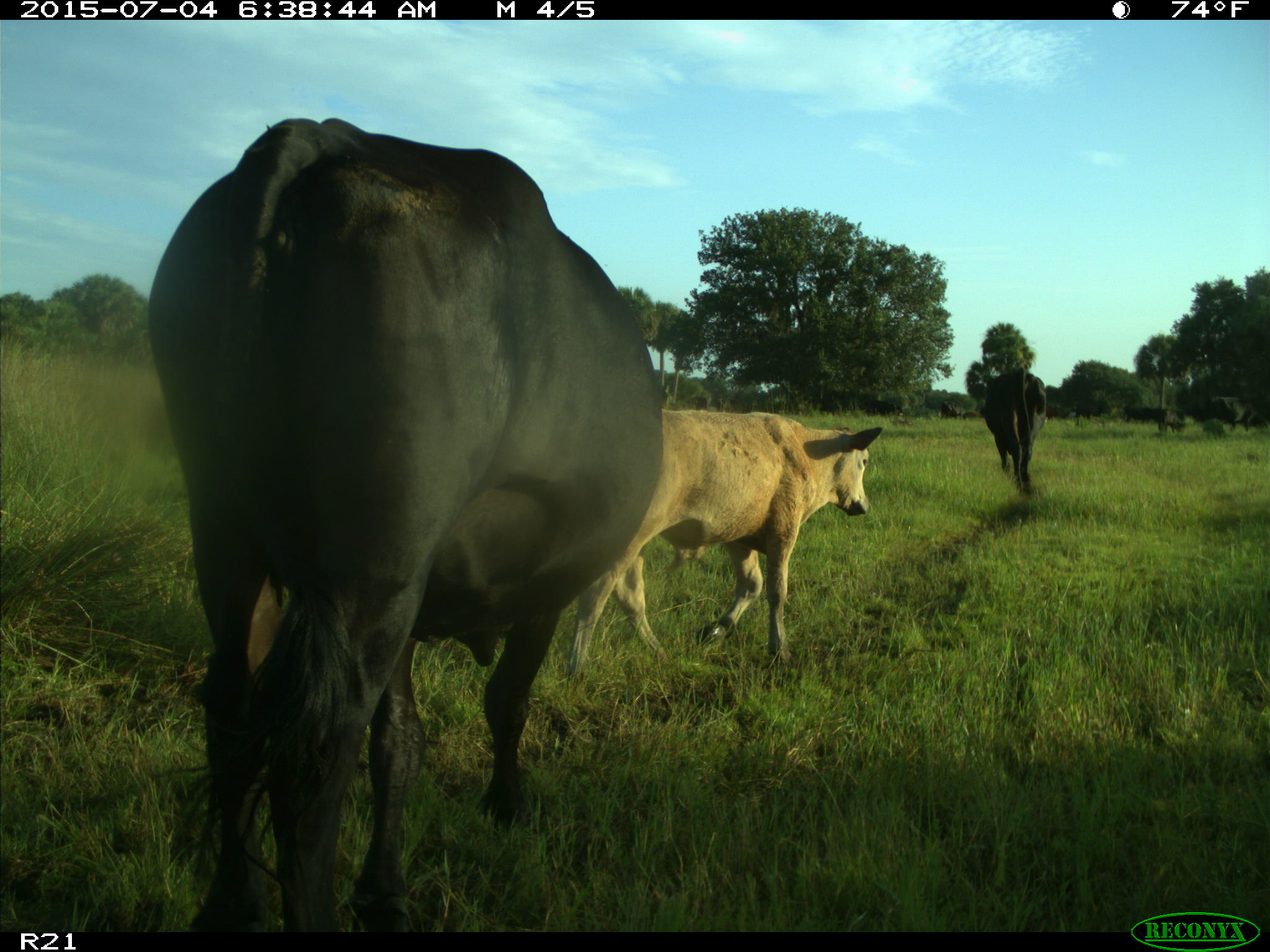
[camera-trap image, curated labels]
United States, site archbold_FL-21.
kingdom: Animalia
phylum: Chordata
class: Mammalia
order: Artiodactyla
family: Bovidae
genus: Bos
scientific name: Bos taurus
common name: domestic cow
Bos taurus (domestic cow).